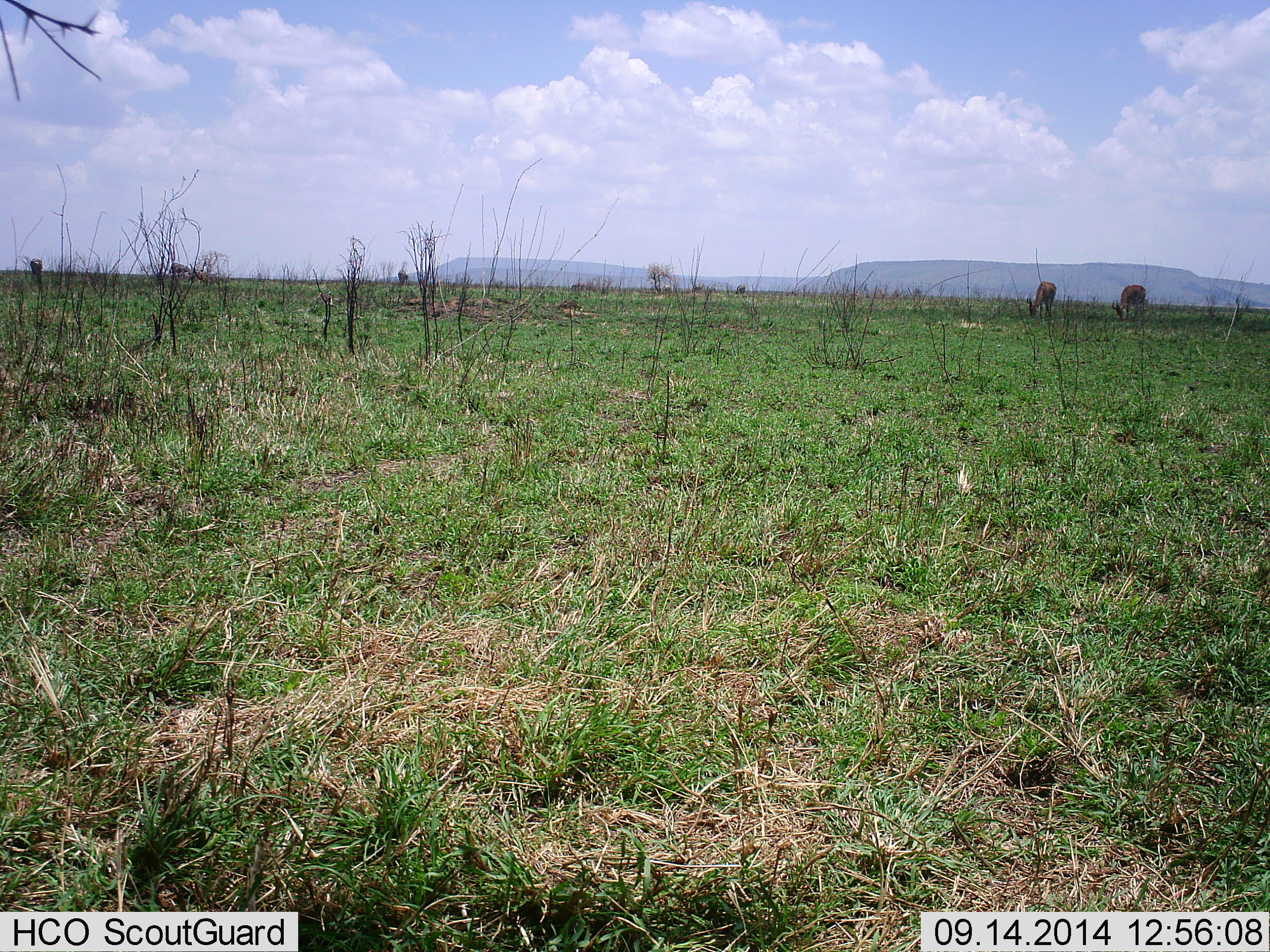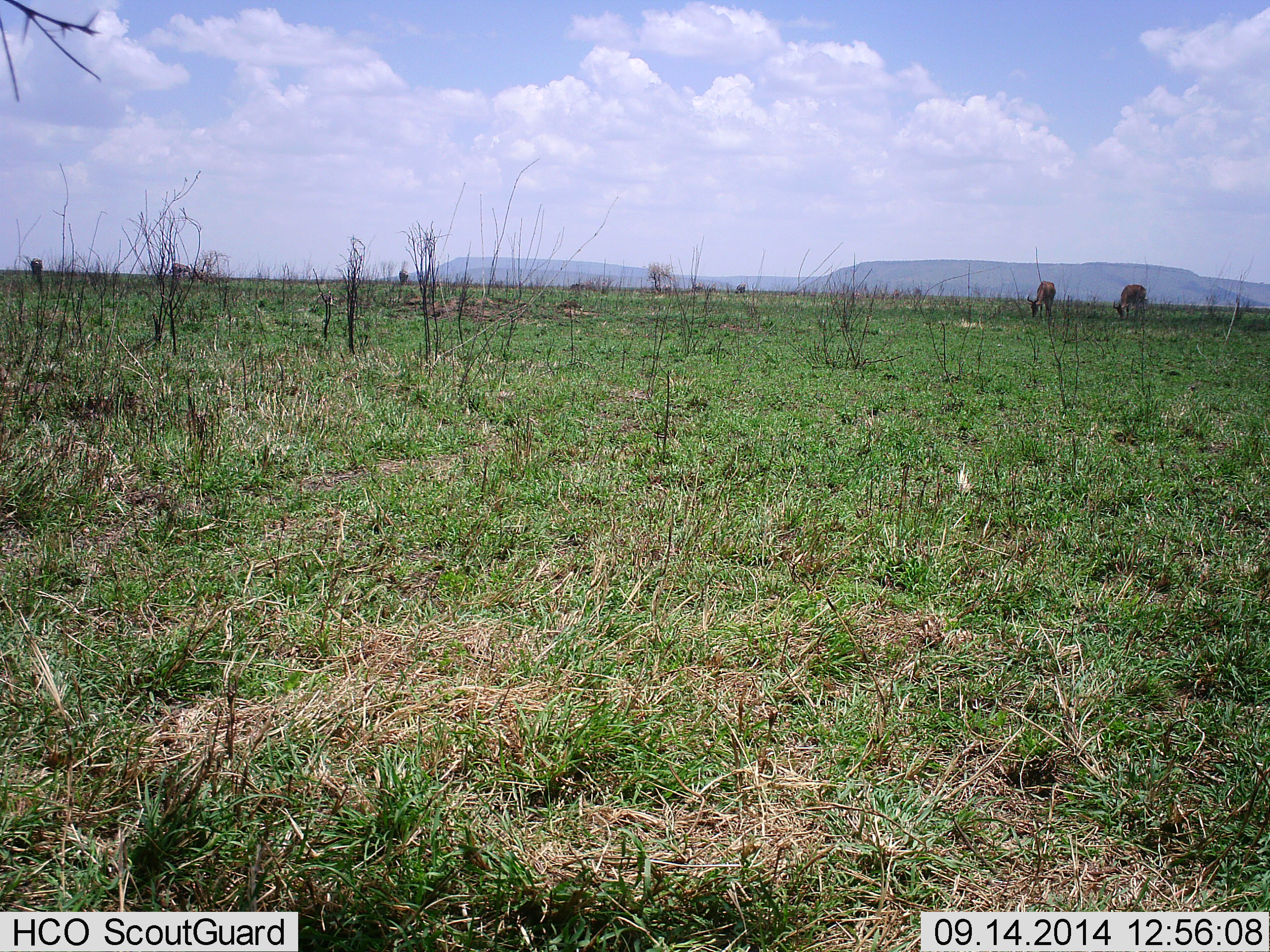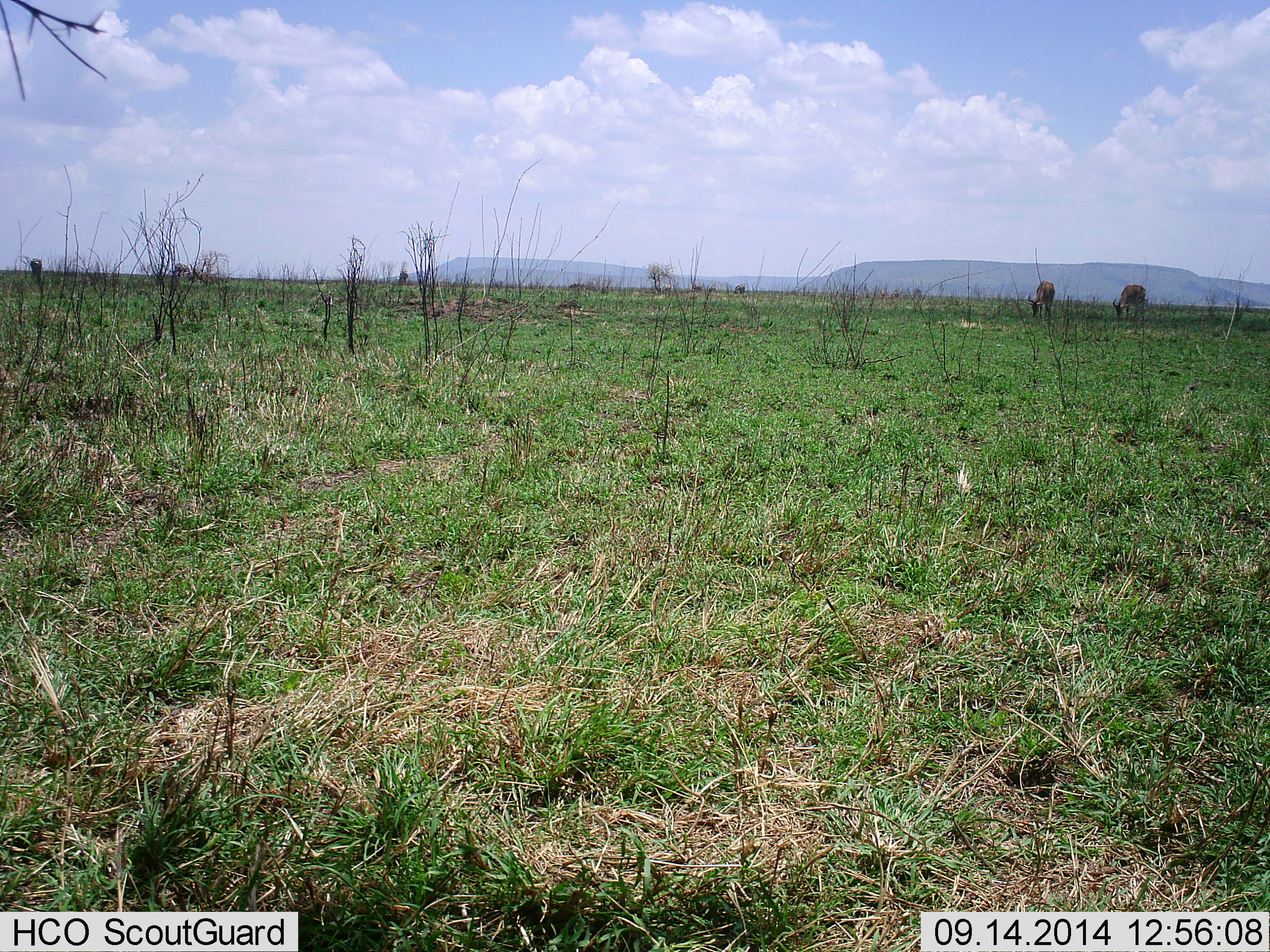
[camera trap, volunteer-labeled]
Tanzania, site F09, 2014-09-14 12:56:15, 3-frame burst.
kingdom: Animalia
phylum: Chordata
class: Mammalia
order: Artiodactyla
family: Bovidae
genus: Connochaetes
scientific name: Connochaetes taurinus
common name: blue wildebeest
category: wildebeest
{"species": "wildebeest (blue wildebeest) (Connochaetes taurinus)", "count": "2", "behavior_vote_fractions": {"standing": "0%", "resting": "0%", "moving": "0%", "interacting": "0%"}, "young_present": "0%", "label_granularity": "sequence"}